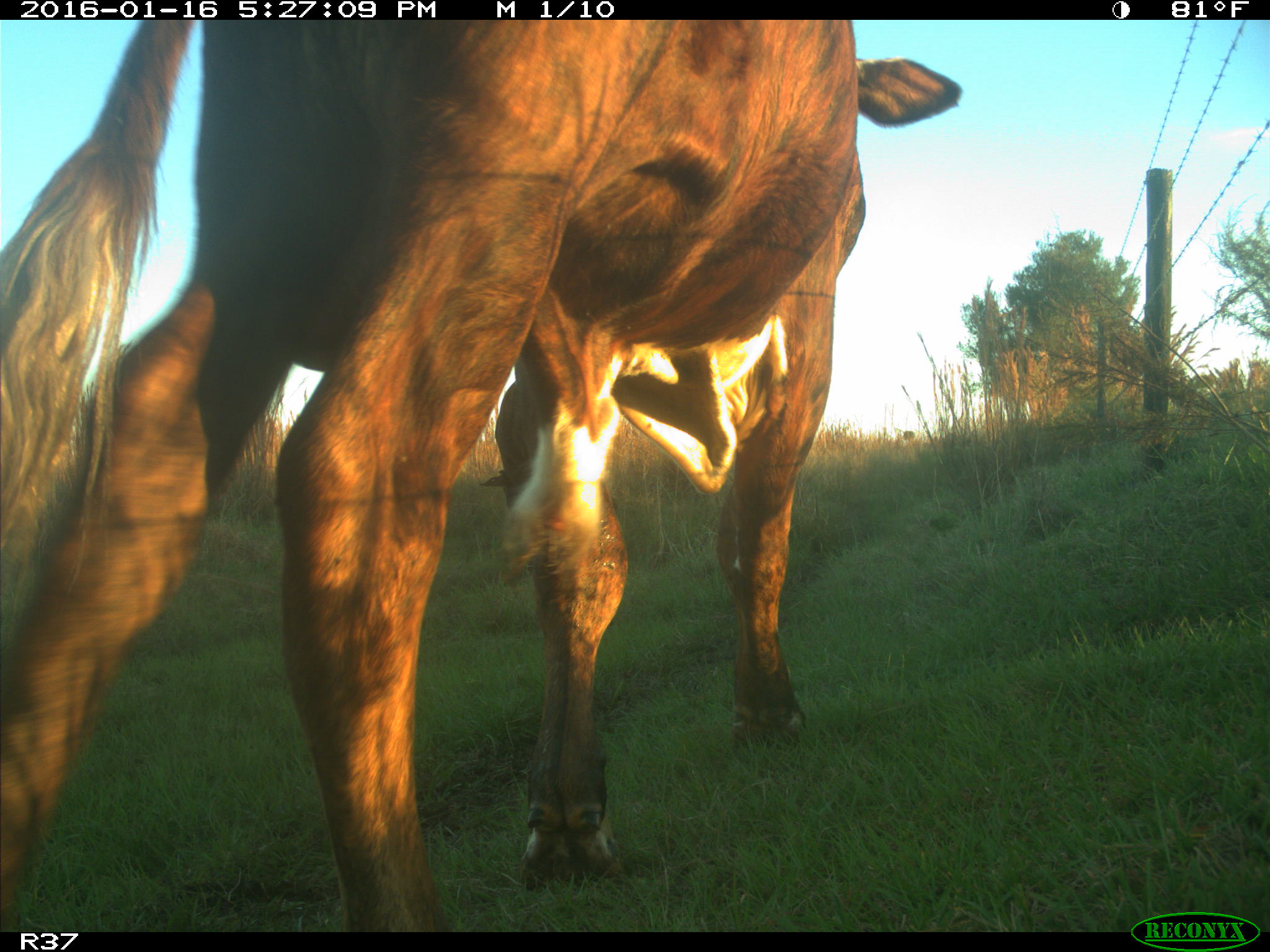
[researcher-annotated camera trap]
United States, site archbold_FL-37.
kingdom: Animalia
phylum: Chordata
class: Mammalia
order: Artiodactyla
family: Bovidae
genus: Bos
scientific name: Bos taurus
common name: domestic cow